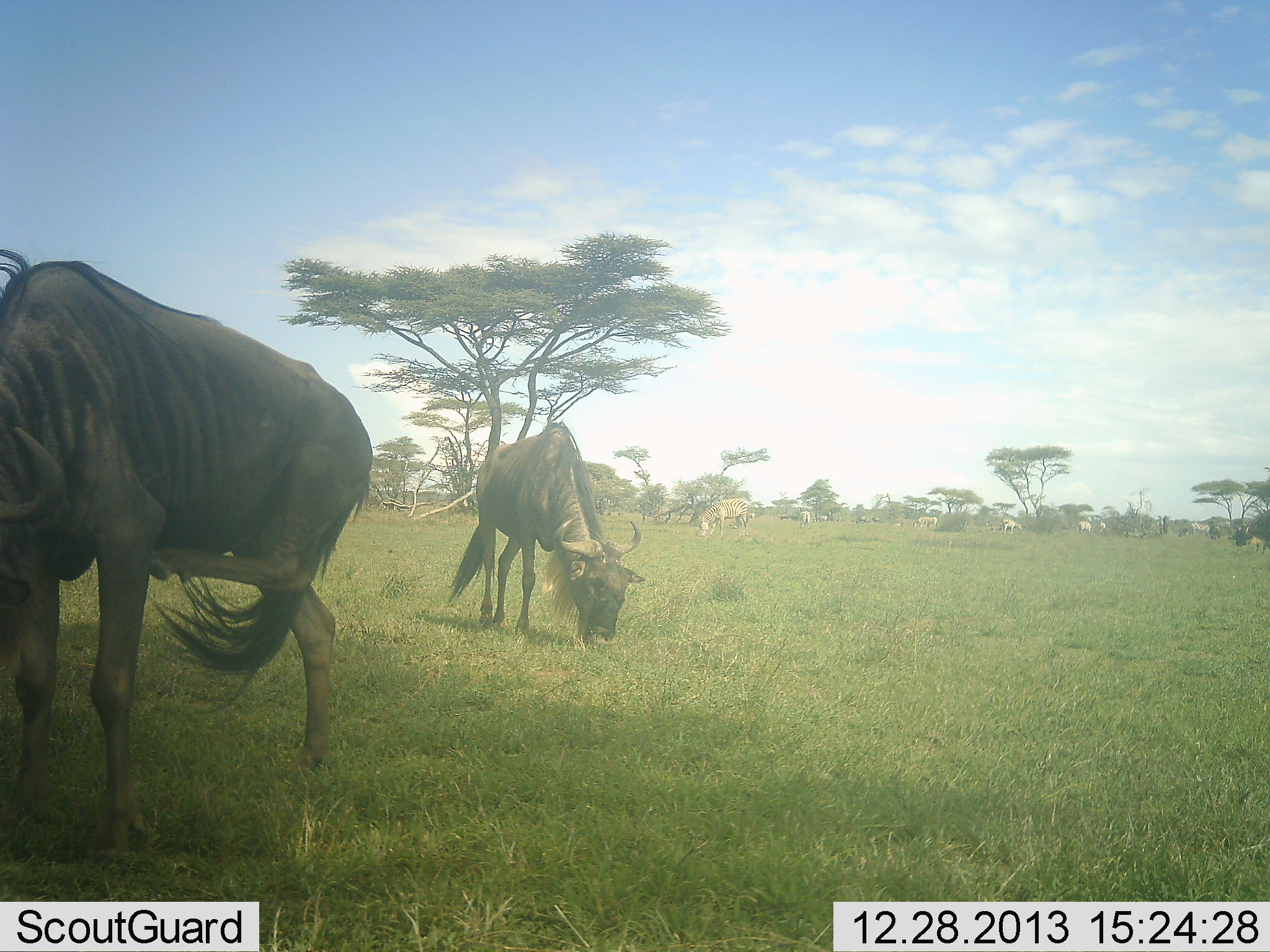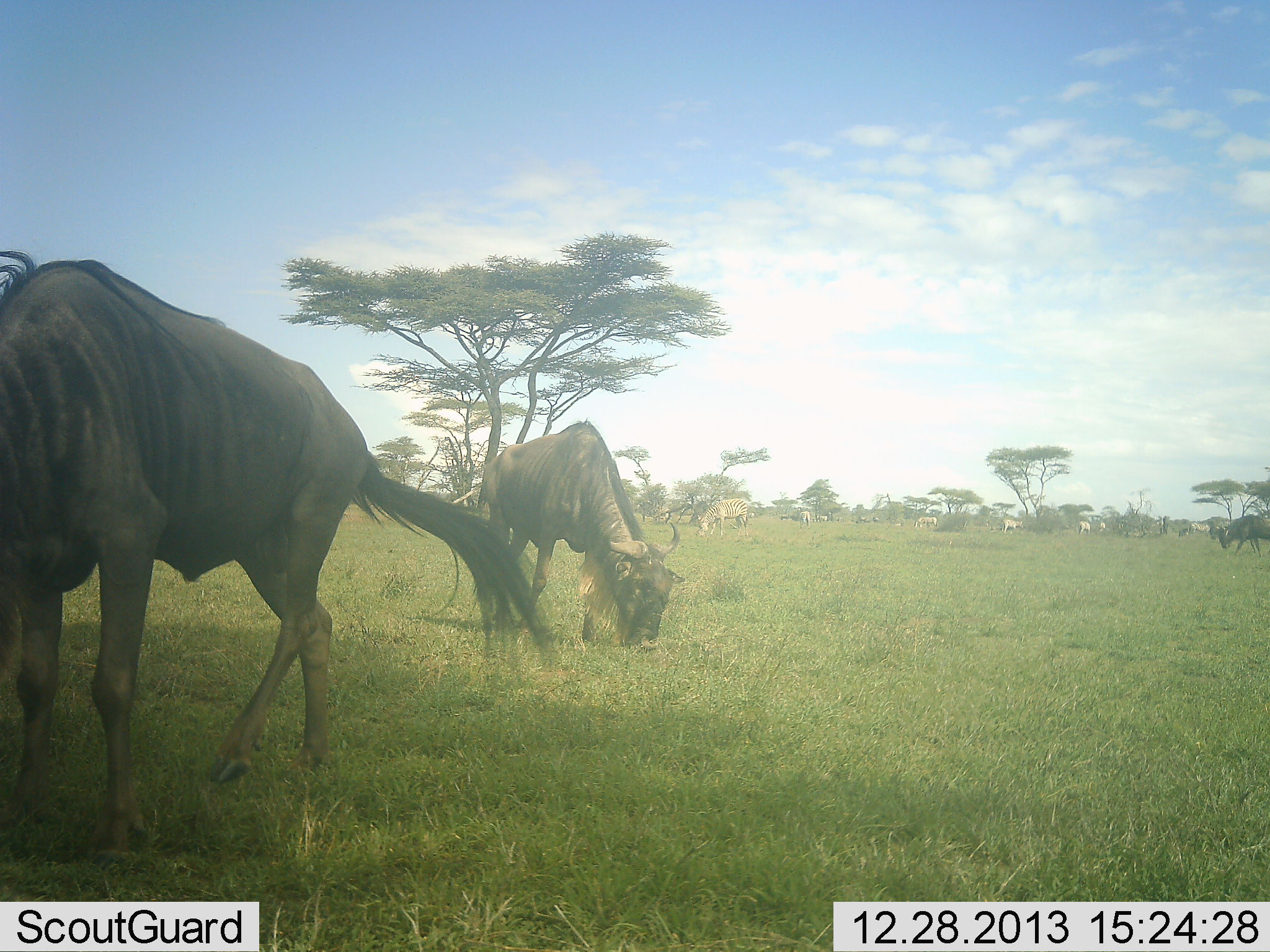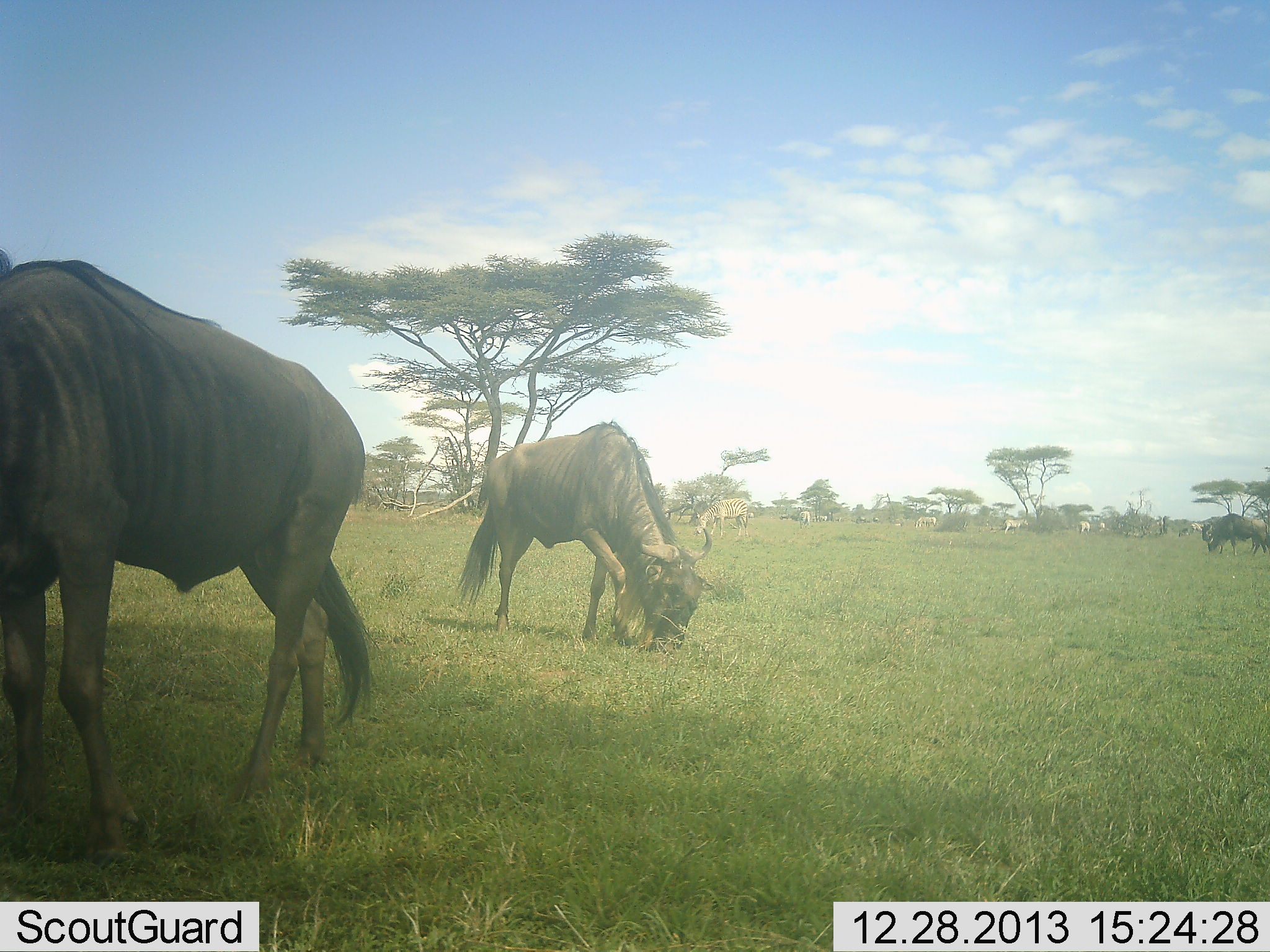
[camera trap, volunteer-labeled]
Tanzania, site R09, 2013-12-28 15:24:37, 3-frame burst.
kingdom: Animalia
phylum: Chordata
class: Mammalia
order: Artiodactyla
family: Bovidae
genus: Connochaetes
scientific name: Connochaetes taurinus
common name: blue wildebeest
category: wildebeest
Wildebeest (blue wildebeest) (Connochaetes taurinus), count 3. Behavior (volunteer vote fractions): standing 17%, resting 0%, moving 50%, interacting 0%. Young present (vote fraction): 0%. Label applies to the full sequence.